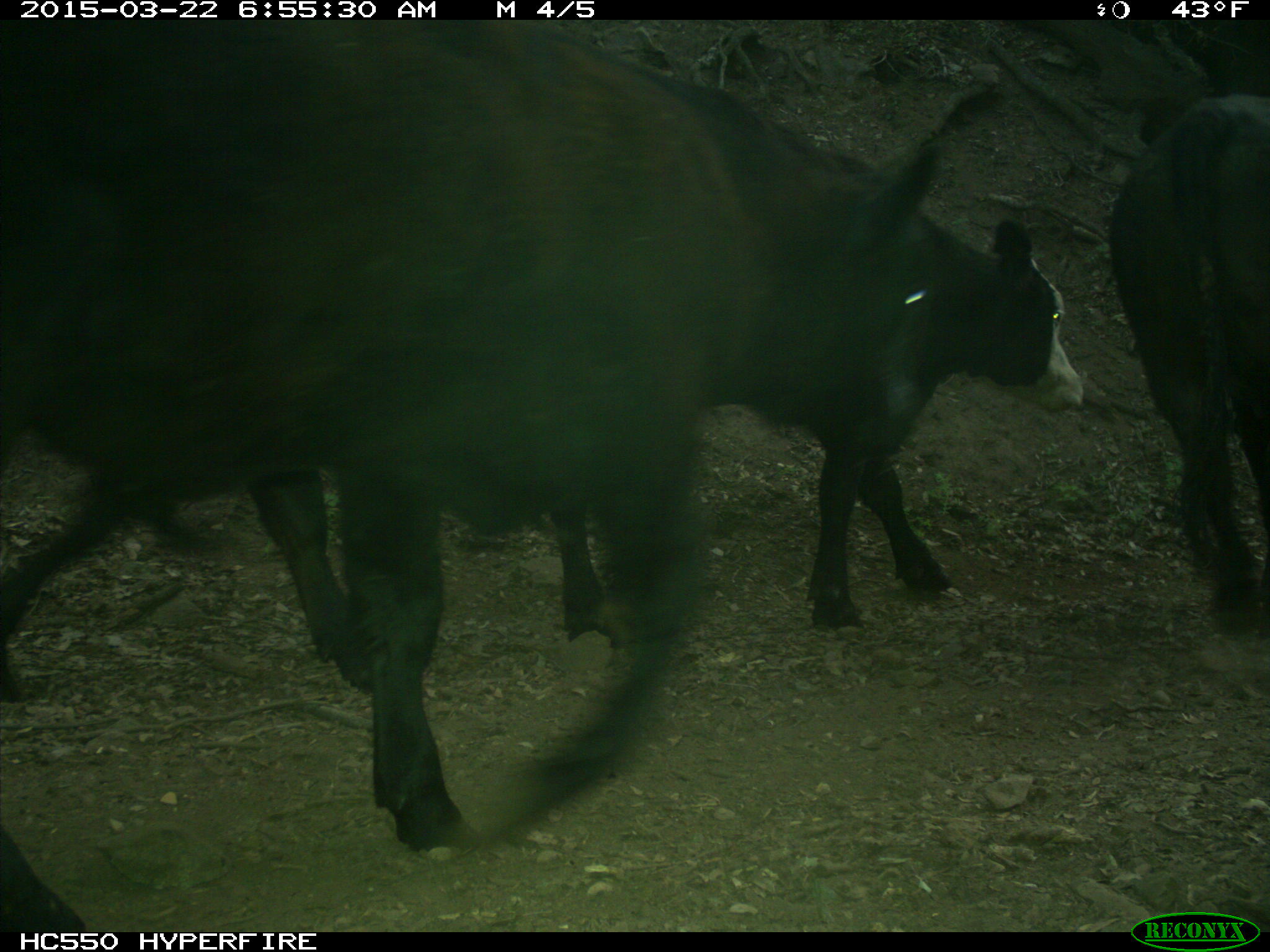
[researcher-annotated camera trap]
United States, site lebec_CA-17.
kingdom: Animalia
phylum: Chordata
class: Mammalia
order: Artiodactyla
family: Bovidae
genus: Bos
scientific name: Bos taurus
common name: domestic cow